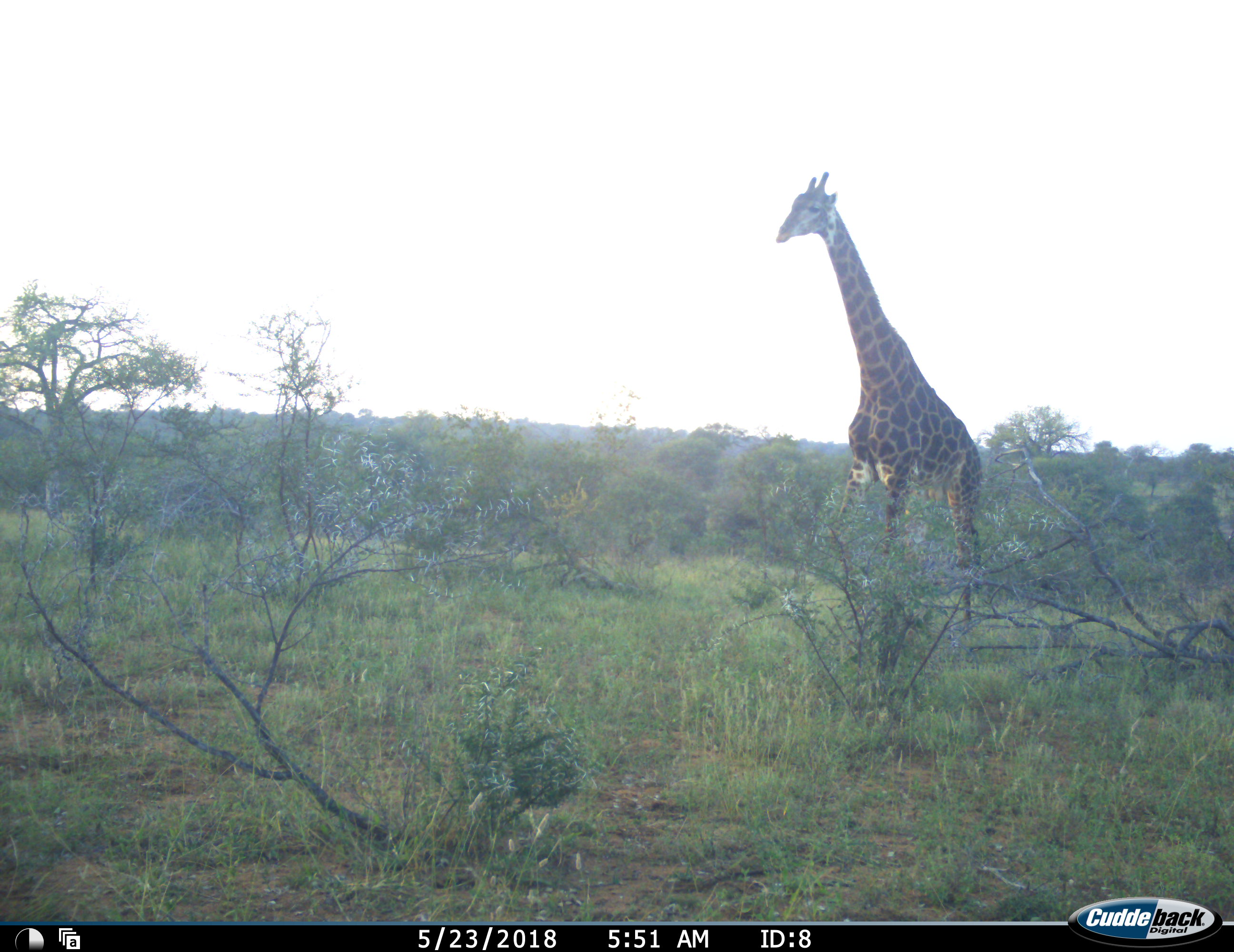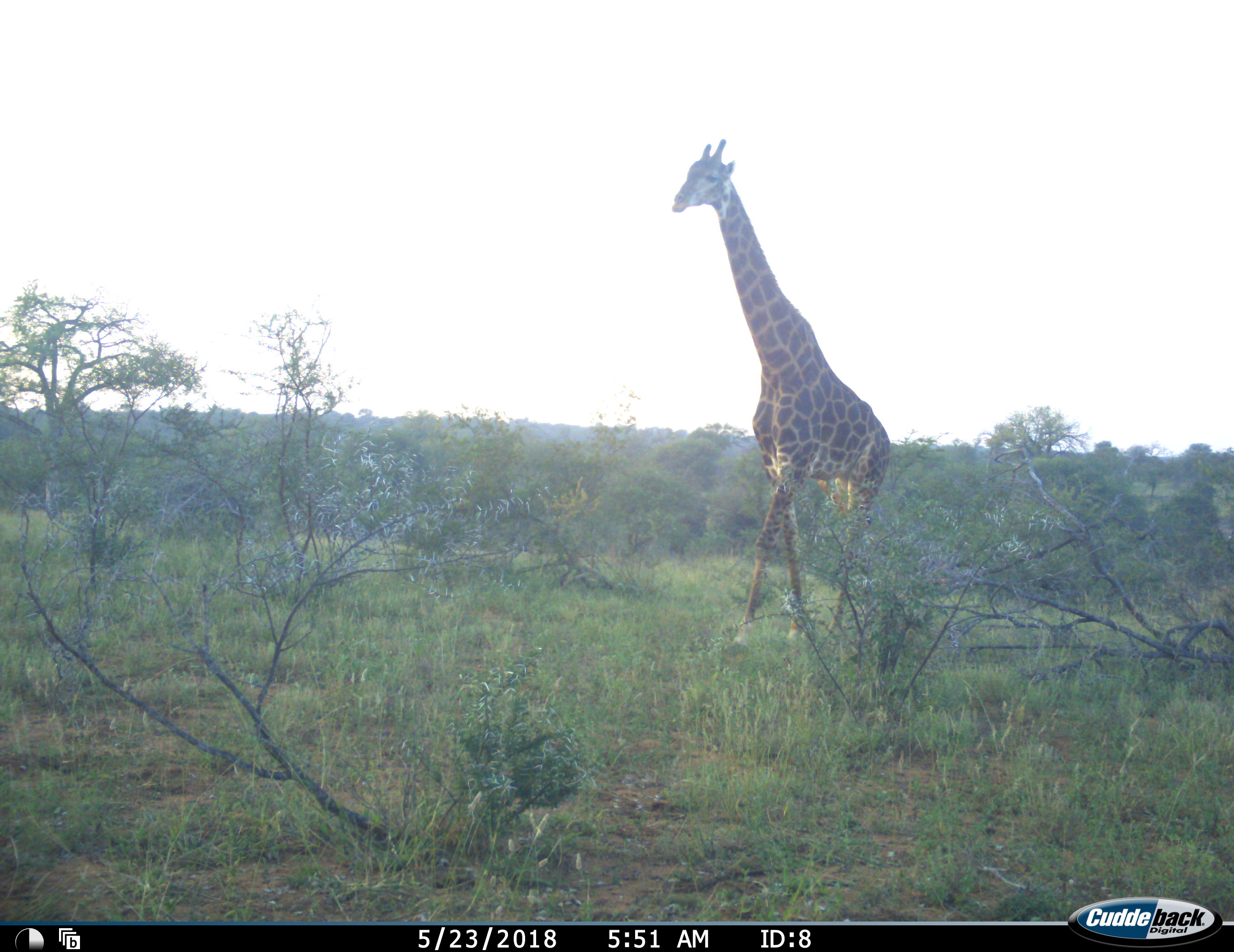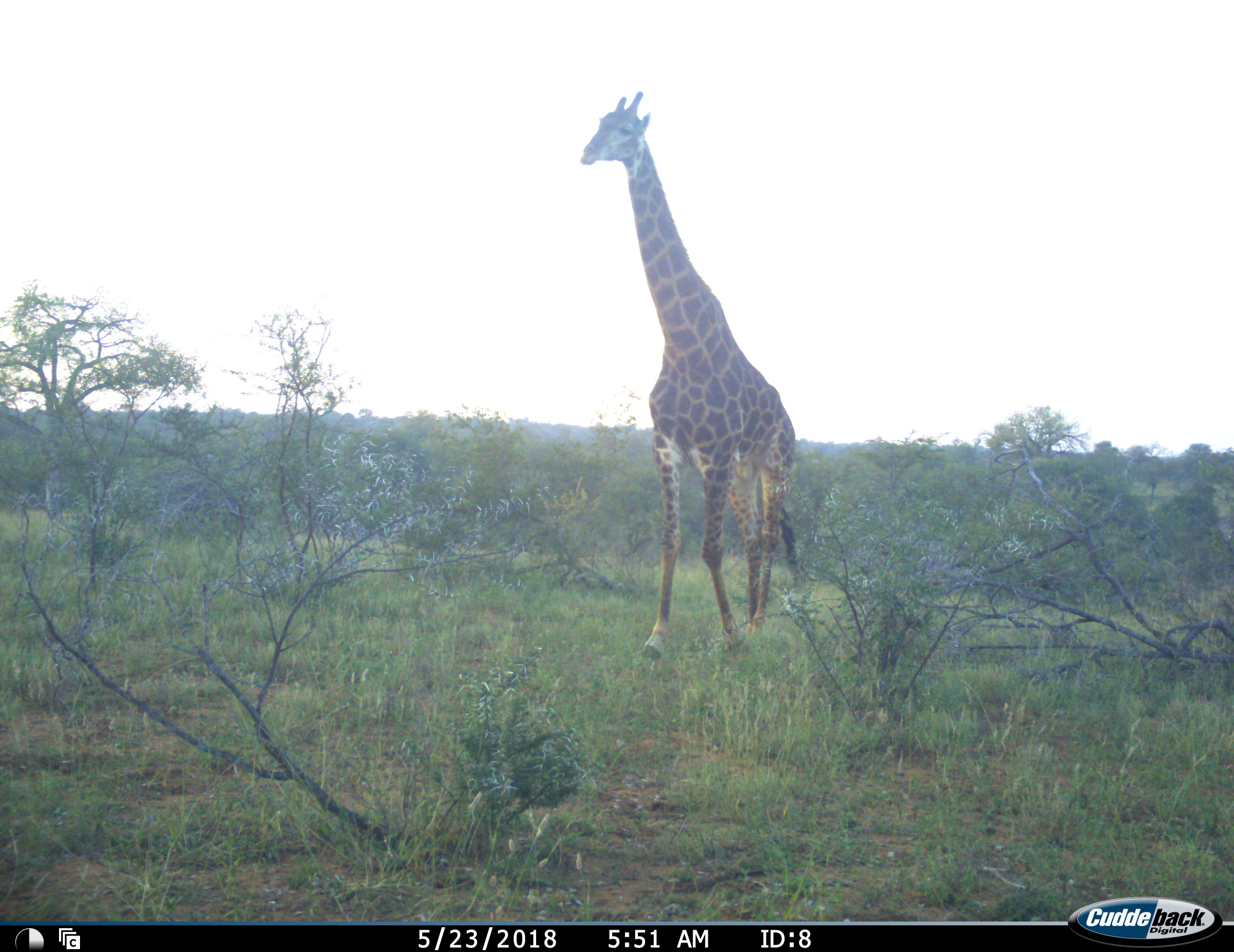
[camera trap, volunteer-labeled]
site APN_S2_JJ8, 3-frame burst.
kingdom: Animalia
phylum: Chordata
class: Mammalia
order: Artiodactyla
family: Giraffidae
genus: Giraffa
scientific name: Giraffa camelopardalis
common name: giraffe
Giraffe (Giraffa camelopardalis), count 1. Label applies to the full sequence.